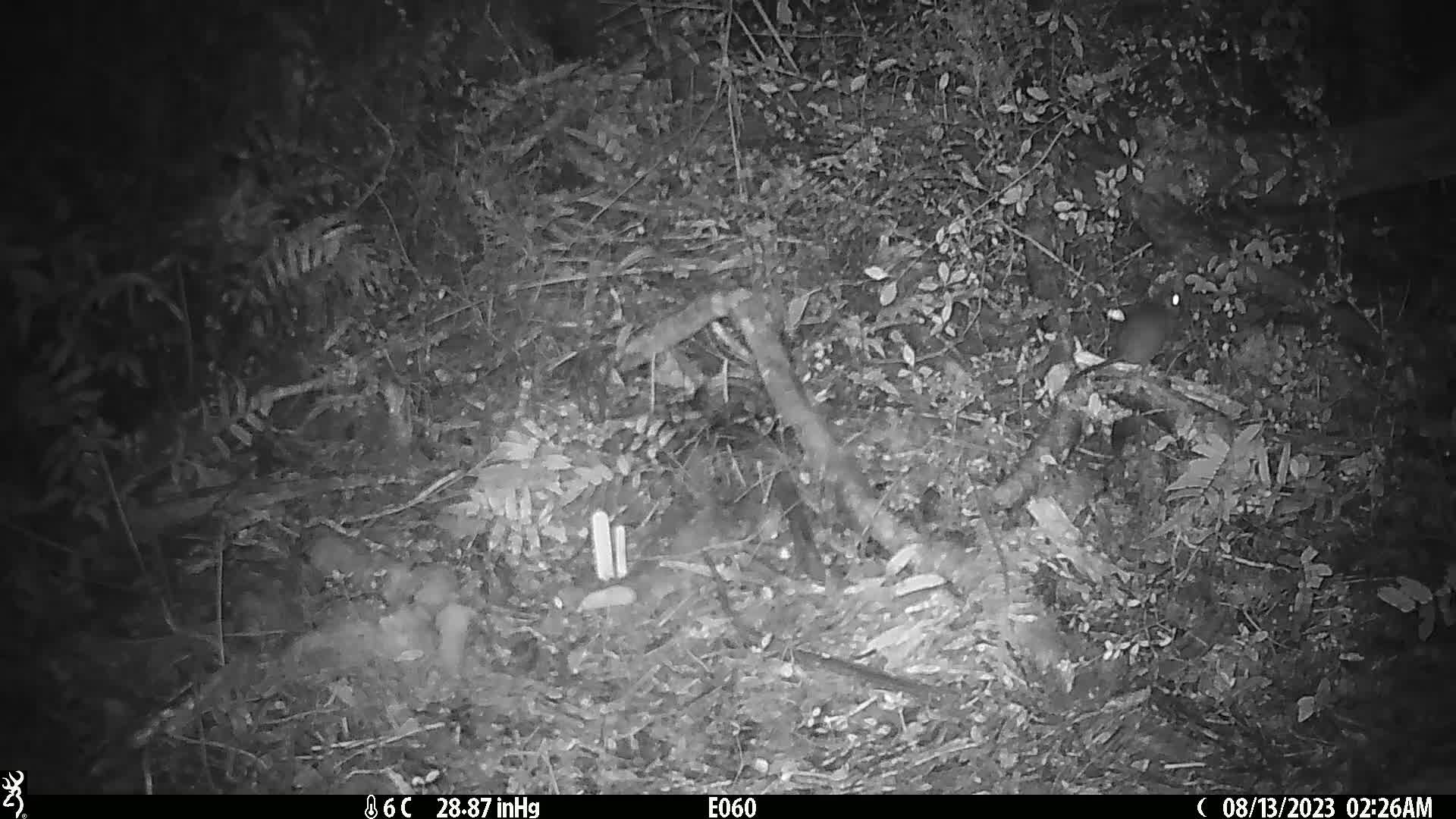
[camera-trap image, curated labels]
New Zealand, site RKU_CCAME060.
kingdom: Animalia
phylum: Chordata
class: Mammalia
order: Rodentia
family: Muridae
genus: Rattus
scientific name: Rattus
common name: rat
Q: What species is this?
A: Rat (Rattus).